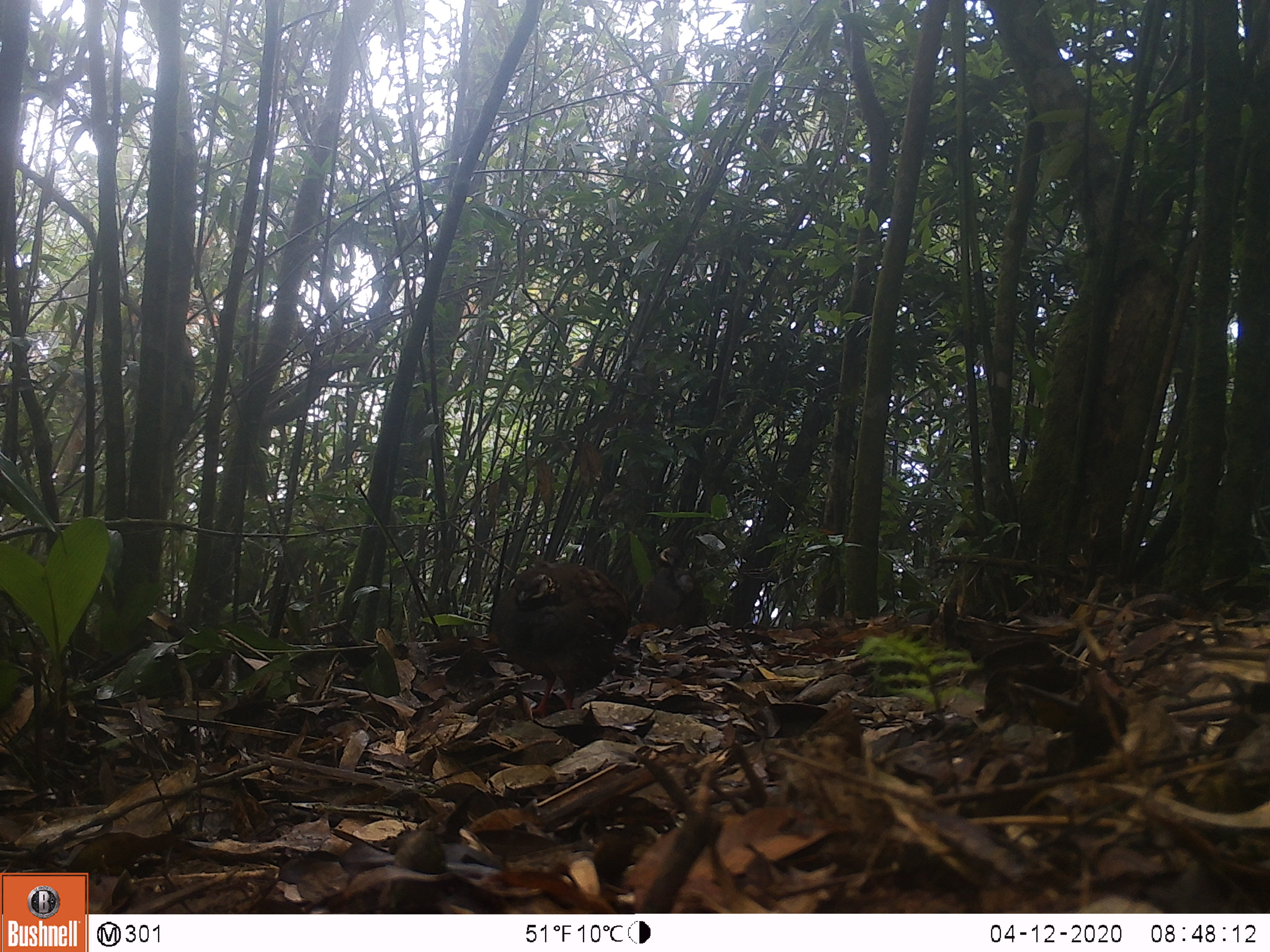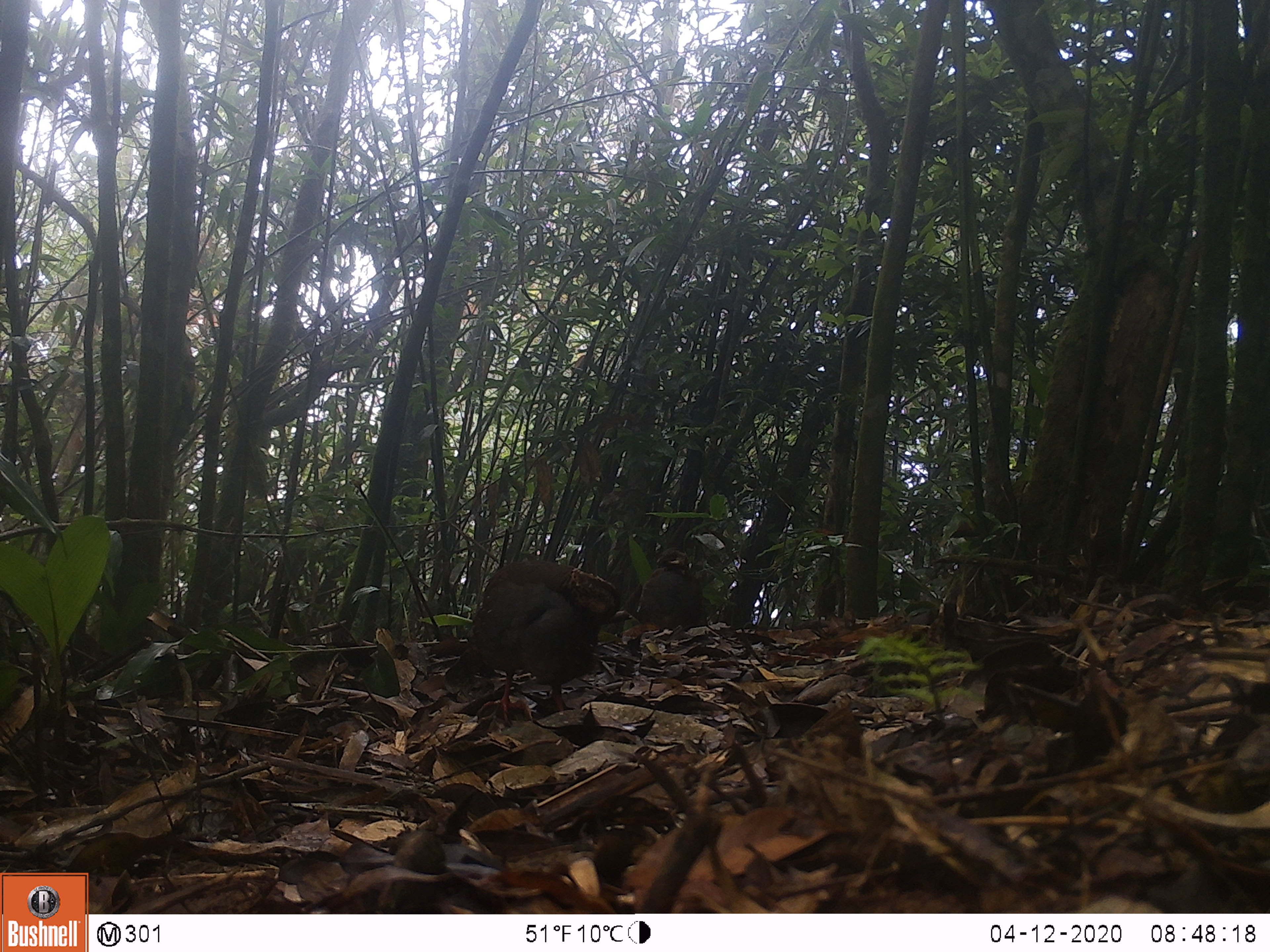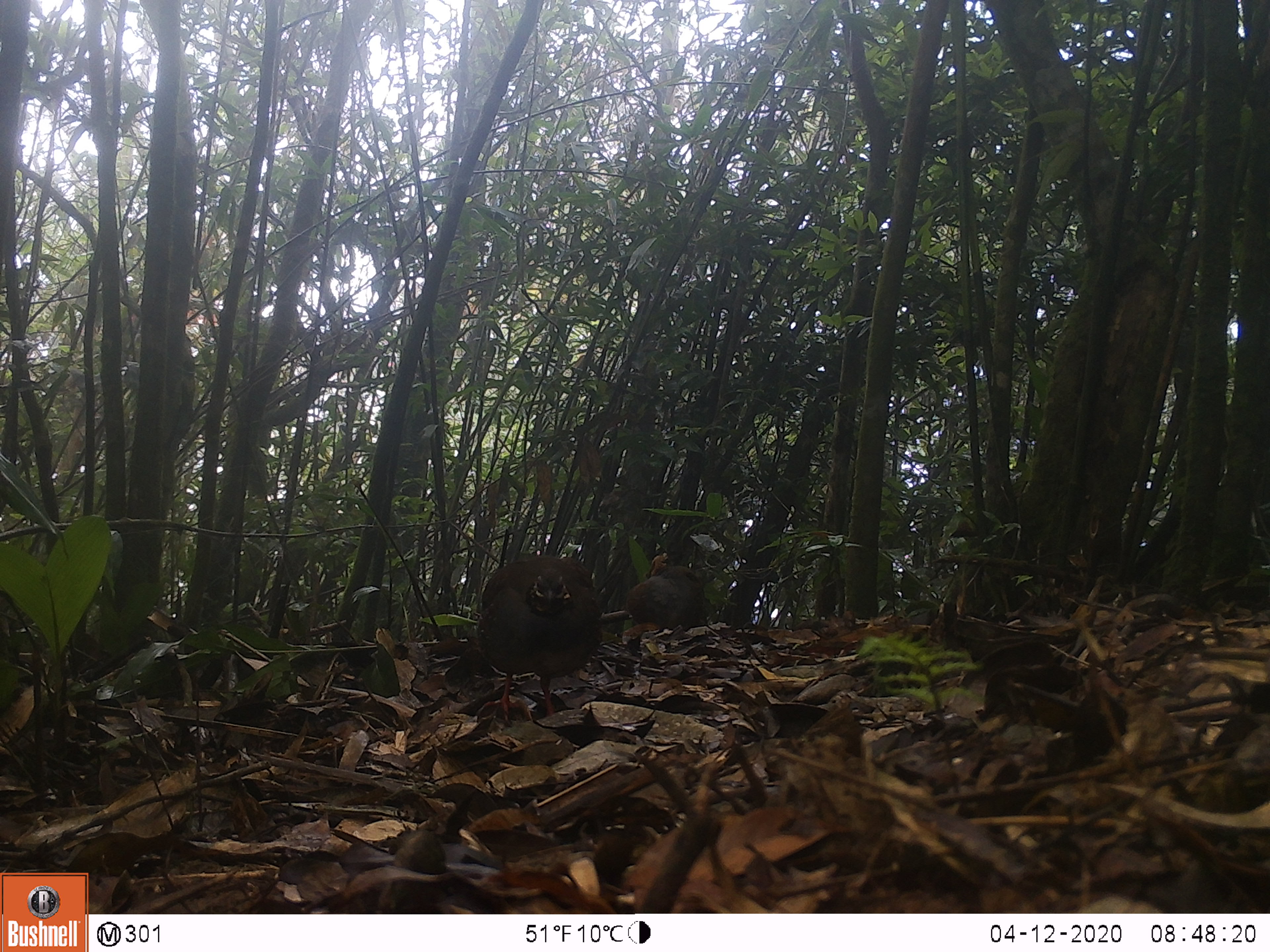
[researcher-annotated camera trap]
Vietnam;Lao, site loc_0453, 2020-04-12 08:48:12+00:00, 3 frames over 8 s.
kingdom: Animalia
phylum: Chordata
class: Aves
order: Galliformes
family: Phasianidae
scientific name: Phasianidae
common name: partridge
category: unidentified partridge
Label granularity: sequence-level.